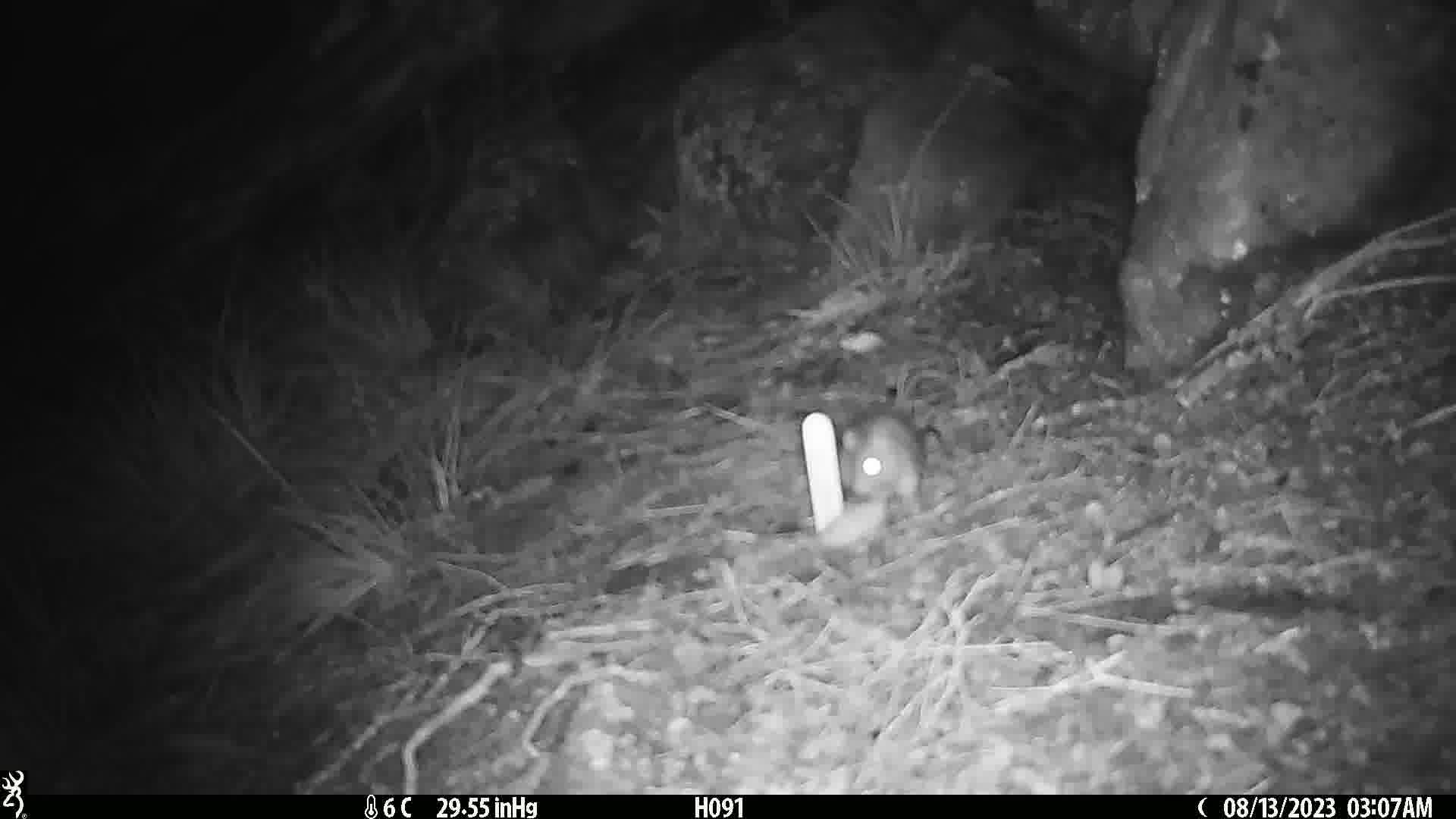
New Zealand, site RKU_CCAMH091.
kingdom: Animalia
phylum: Chordata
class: Mammalia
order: Rodentia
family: Muridae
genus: Rattus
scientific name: Rattus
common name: rat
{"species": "rat (Rattus)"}